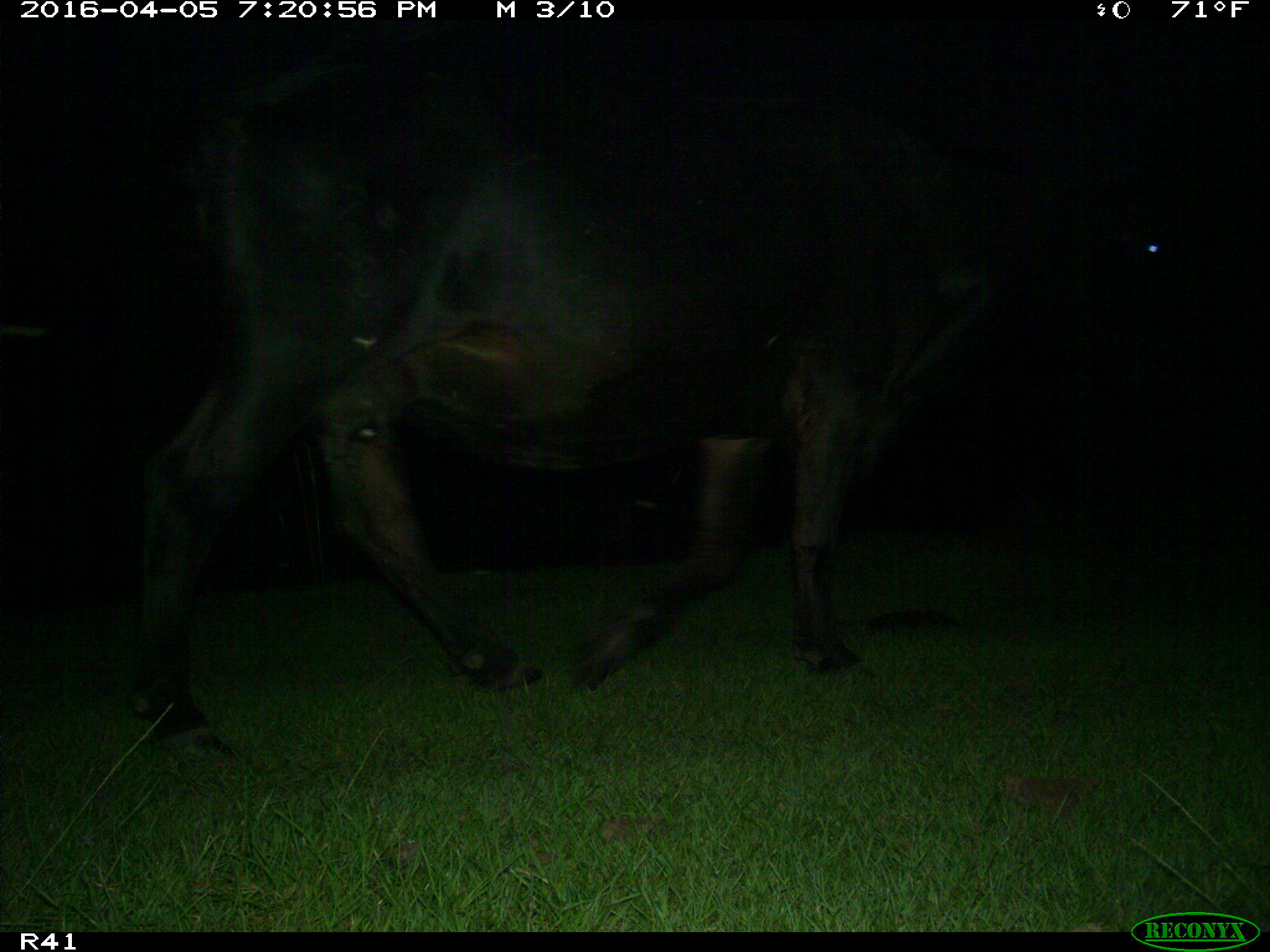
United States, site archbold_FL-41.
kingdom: Animalia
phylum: Chordata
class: Mammalia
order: Artiodactyla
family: Bovidae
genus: Bos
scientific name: Bos taurus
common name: domestic cow